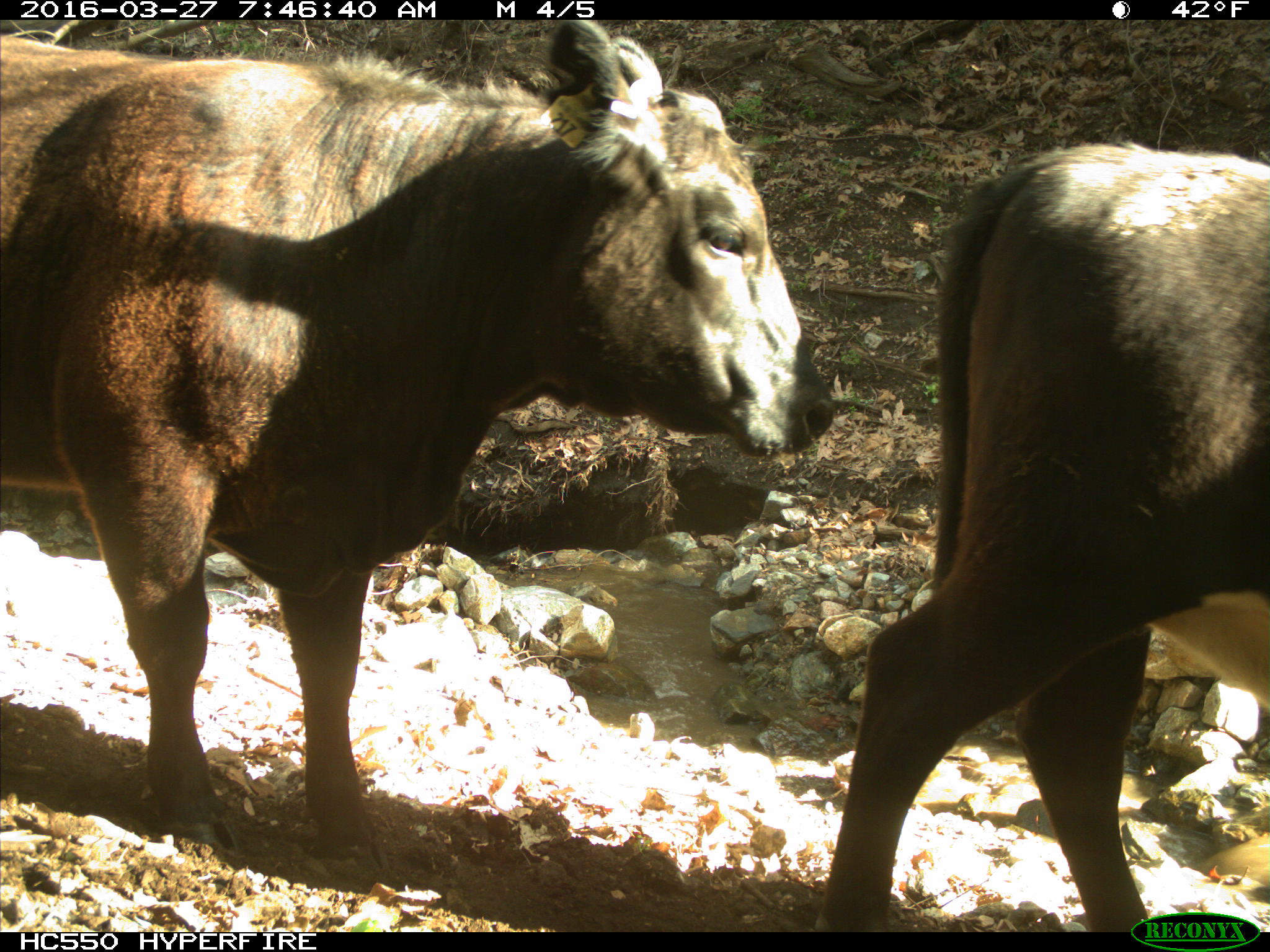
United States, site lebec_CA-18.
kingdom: Animalia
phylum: Chordata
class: Mammalia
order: Artiodactyla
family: Bovidae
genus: Bos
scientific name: Bos taurus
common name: domestic cow